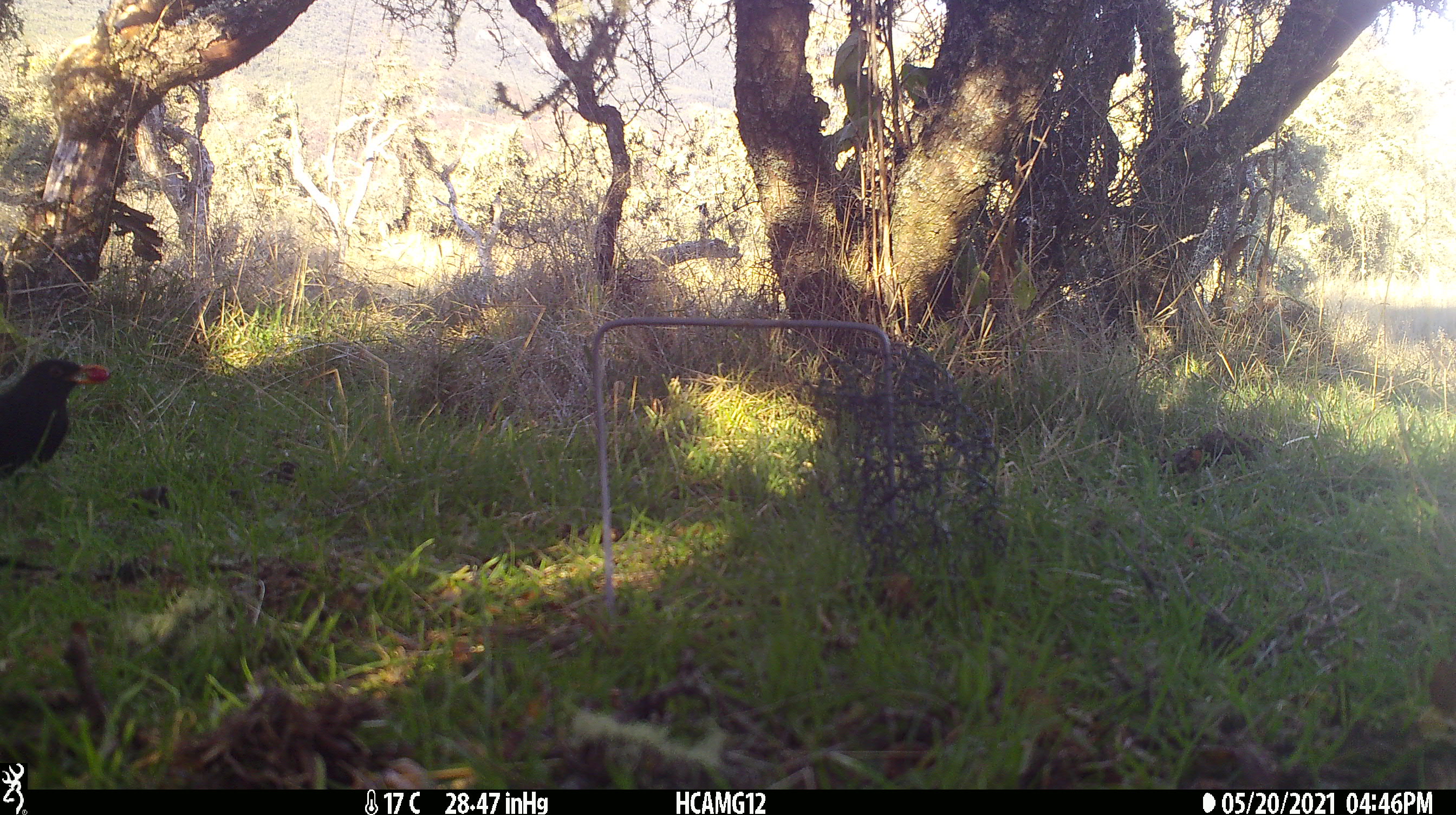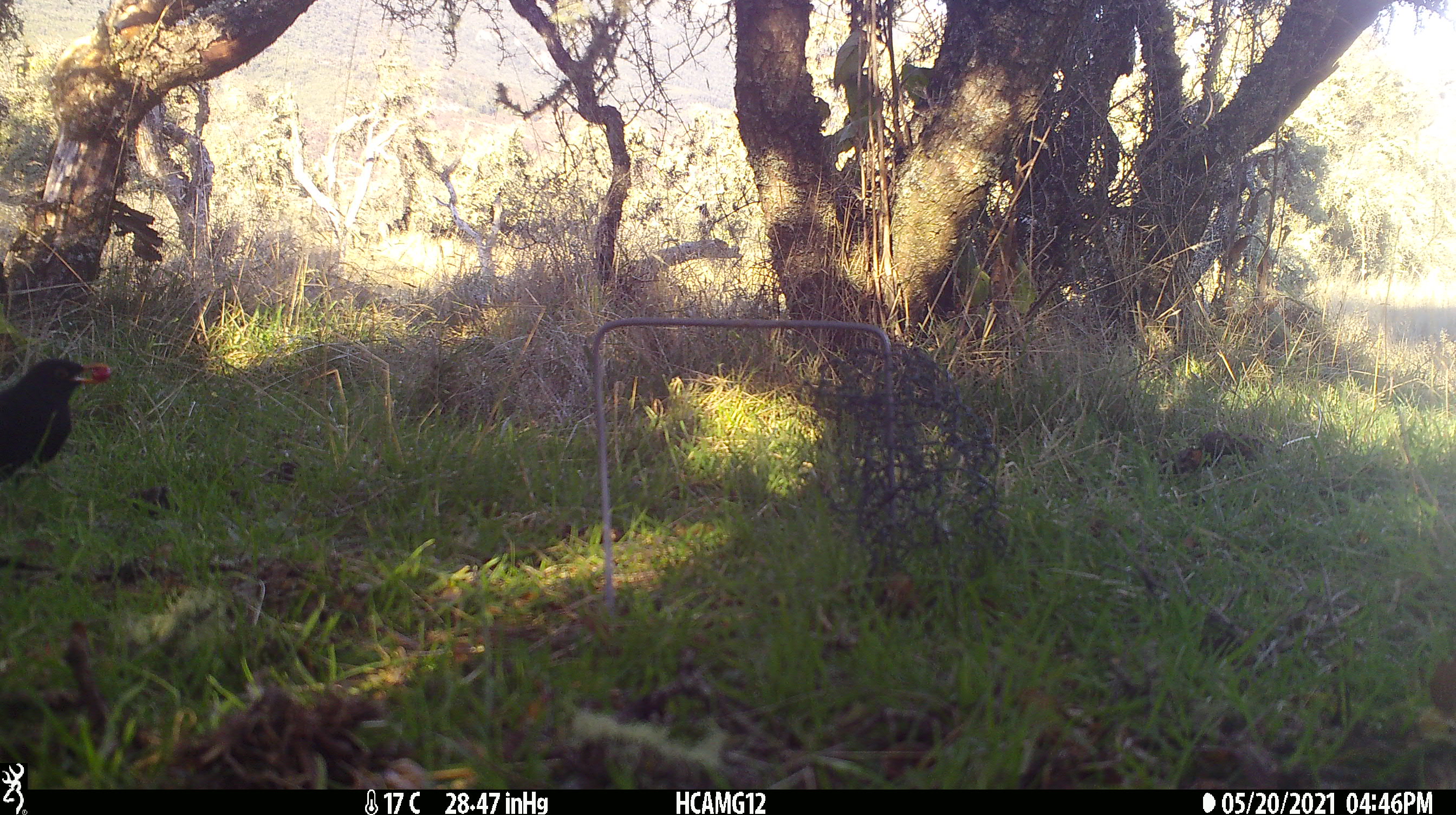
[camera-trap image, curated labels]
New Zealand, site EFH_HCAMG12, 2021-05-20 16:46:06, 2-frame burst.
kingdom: Animalia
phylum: Chordata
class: Aves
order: Passeriformes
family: Turdidae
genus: Turdus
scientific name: Turdus merula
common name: eurasian blackbird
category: blackbird